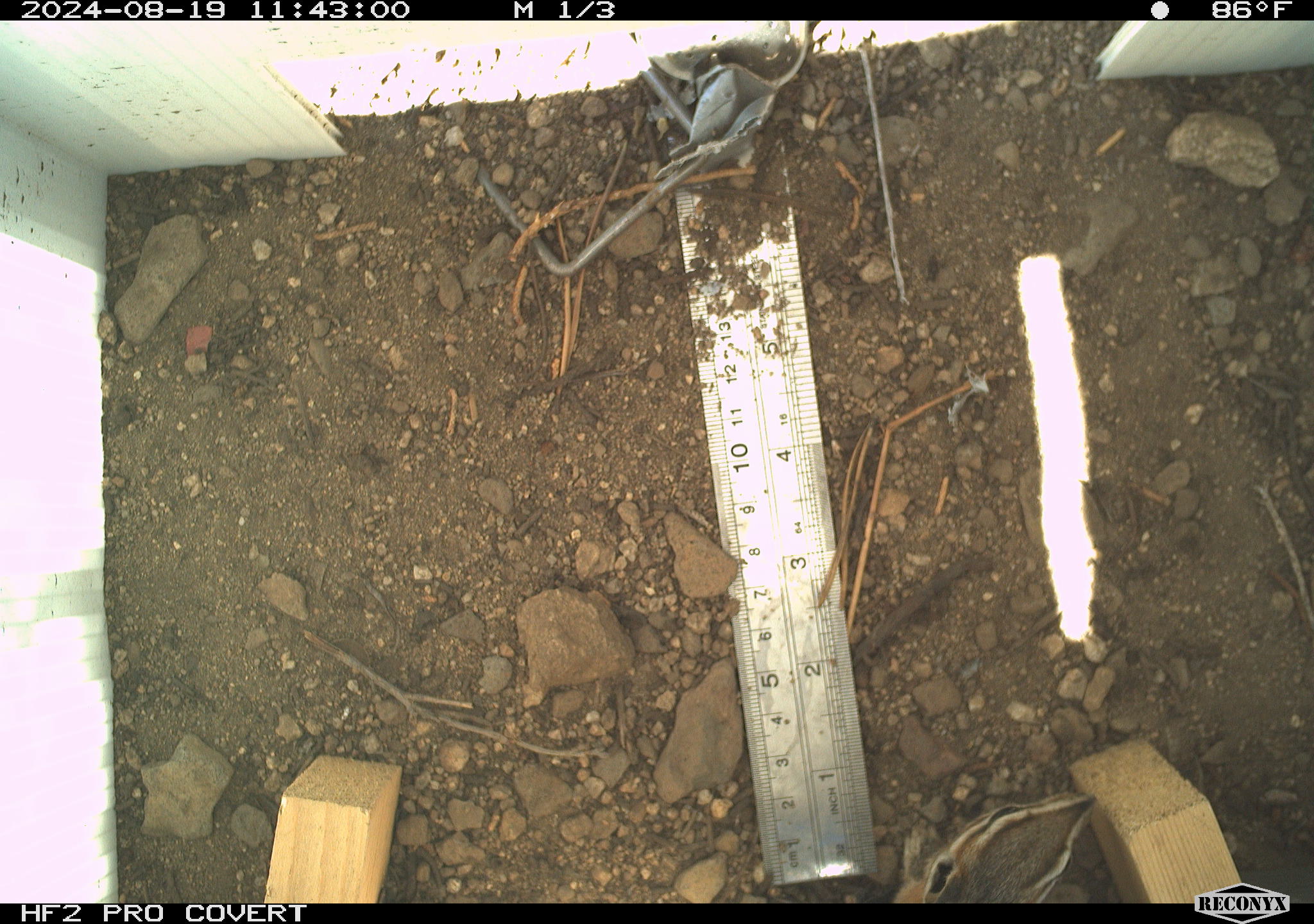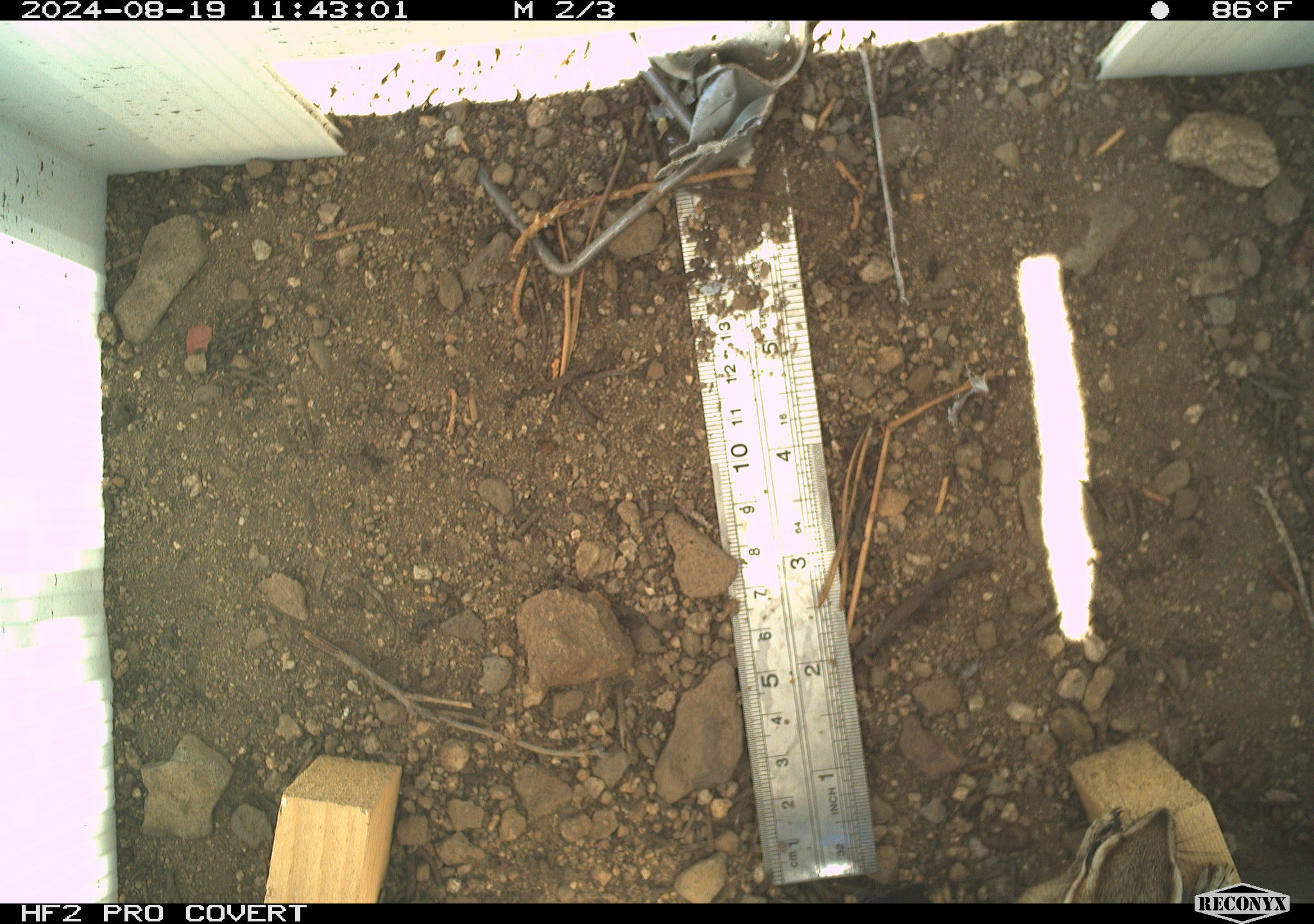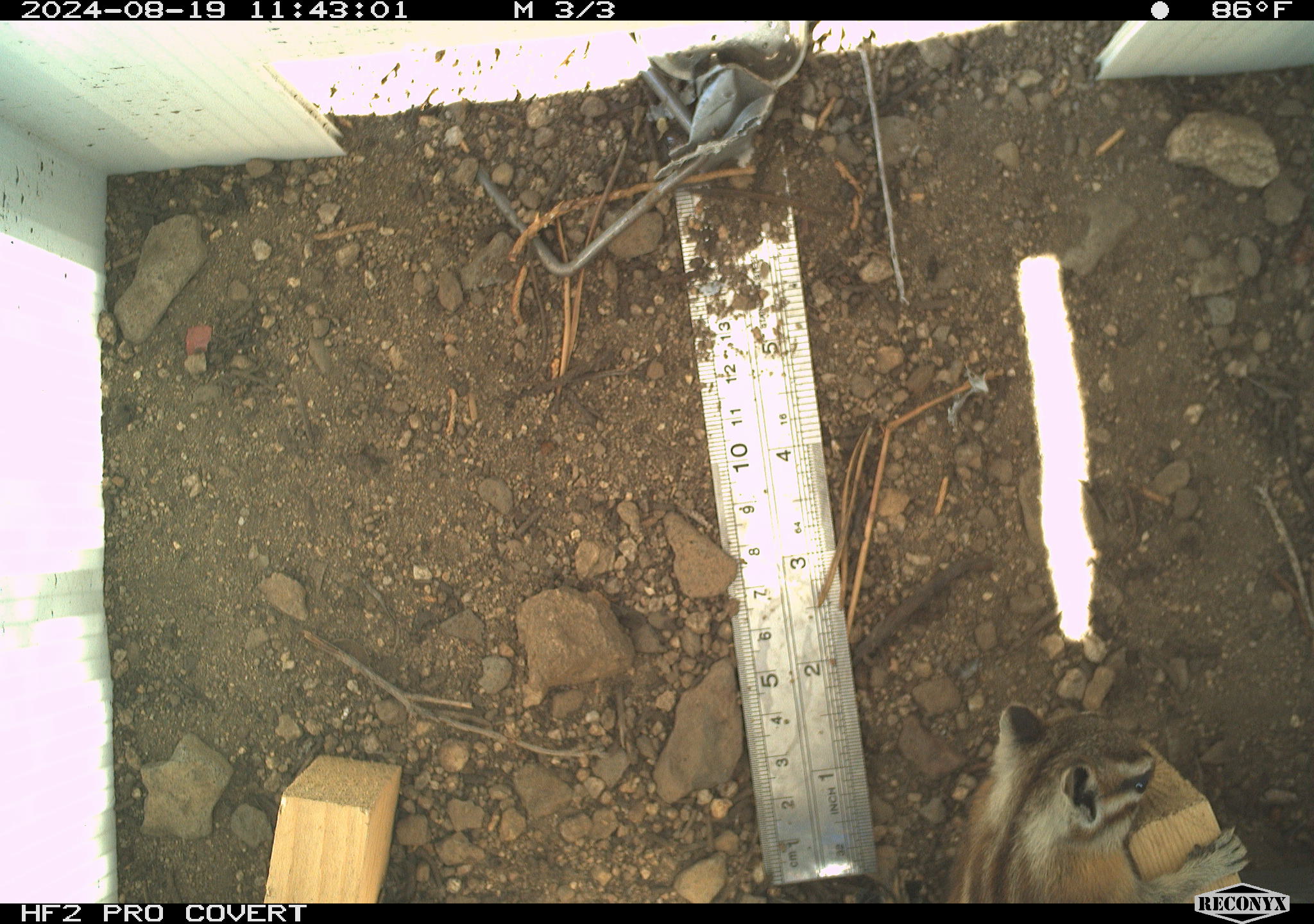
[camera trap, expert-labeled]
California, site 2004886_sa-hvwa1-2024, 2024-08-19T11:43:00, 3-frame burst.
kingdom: Animalia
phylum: Chordata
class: Mammalia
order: Rodentia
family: Sciuridae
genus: Neotamias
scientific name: Neotamias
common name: western chipmunks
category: neotamias species